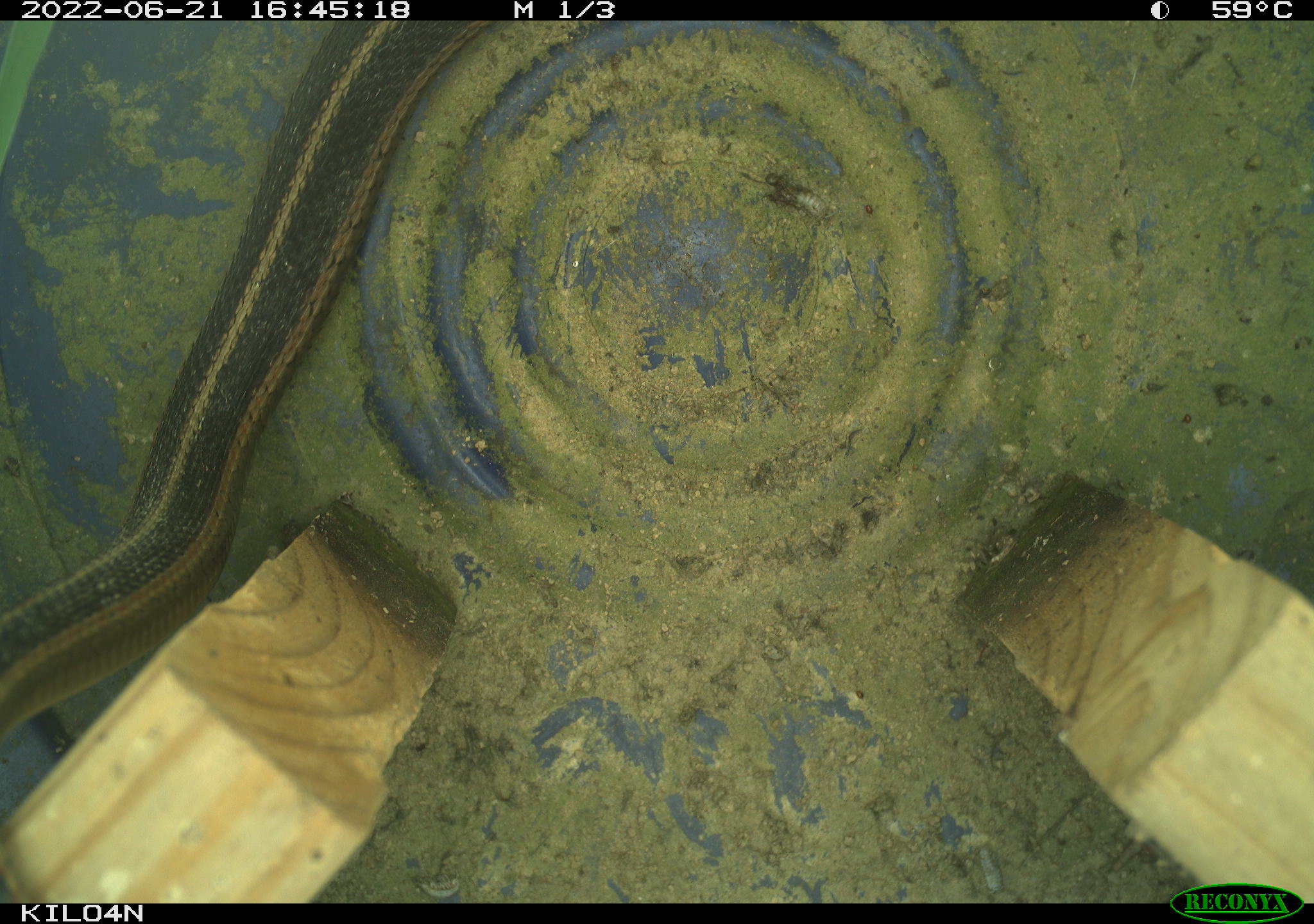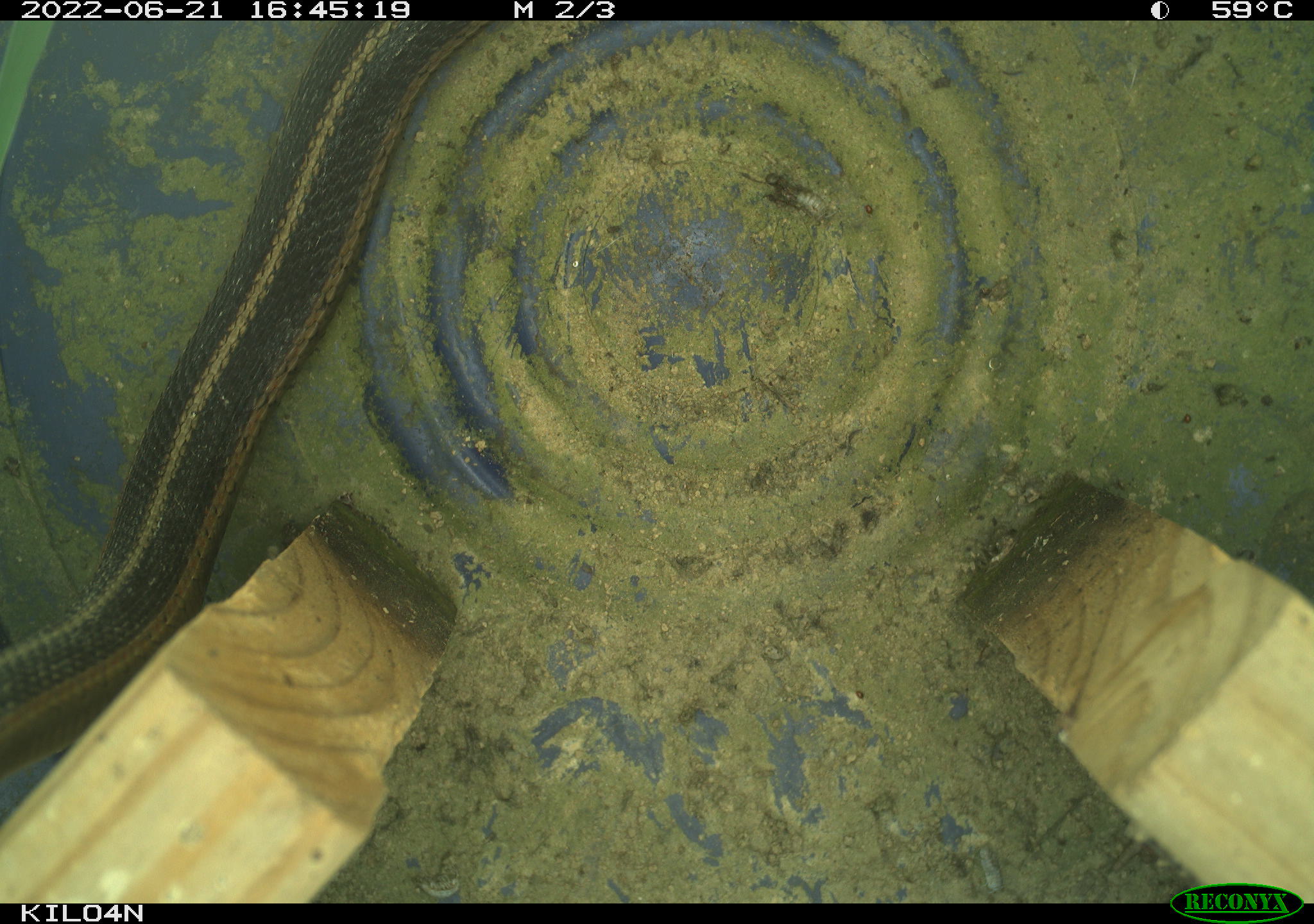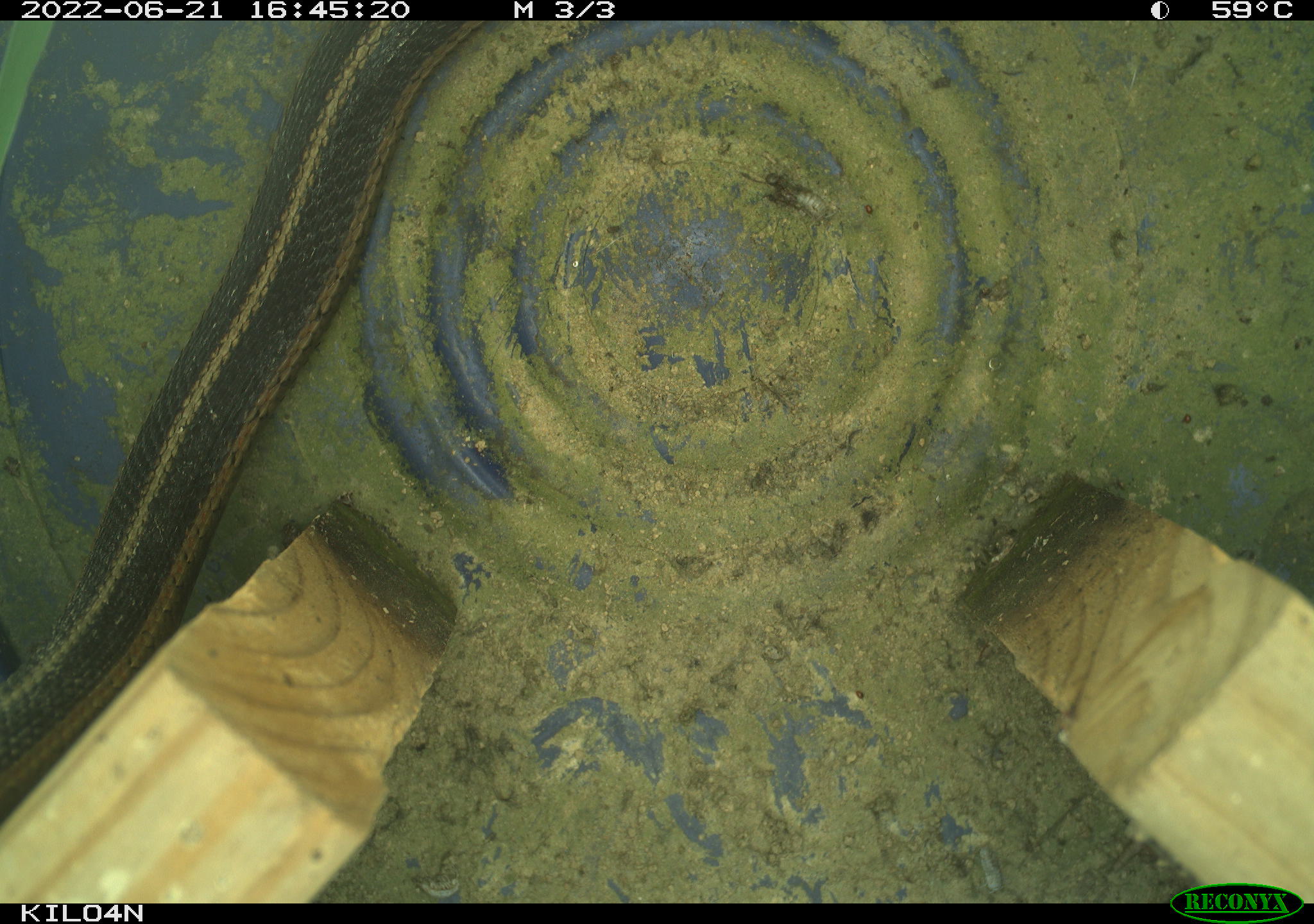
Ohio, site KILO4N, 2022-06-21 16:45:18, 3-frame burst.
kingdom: Animalia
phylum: Chordata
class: Reptilia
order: Squamata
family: Colubridae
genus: Thamnophis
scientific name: Thamnophis sirtalis sirtalis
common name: eastern gartersnake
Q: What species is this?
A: Eastern gartersnake (Thamnophis sirtalis sirtalis).